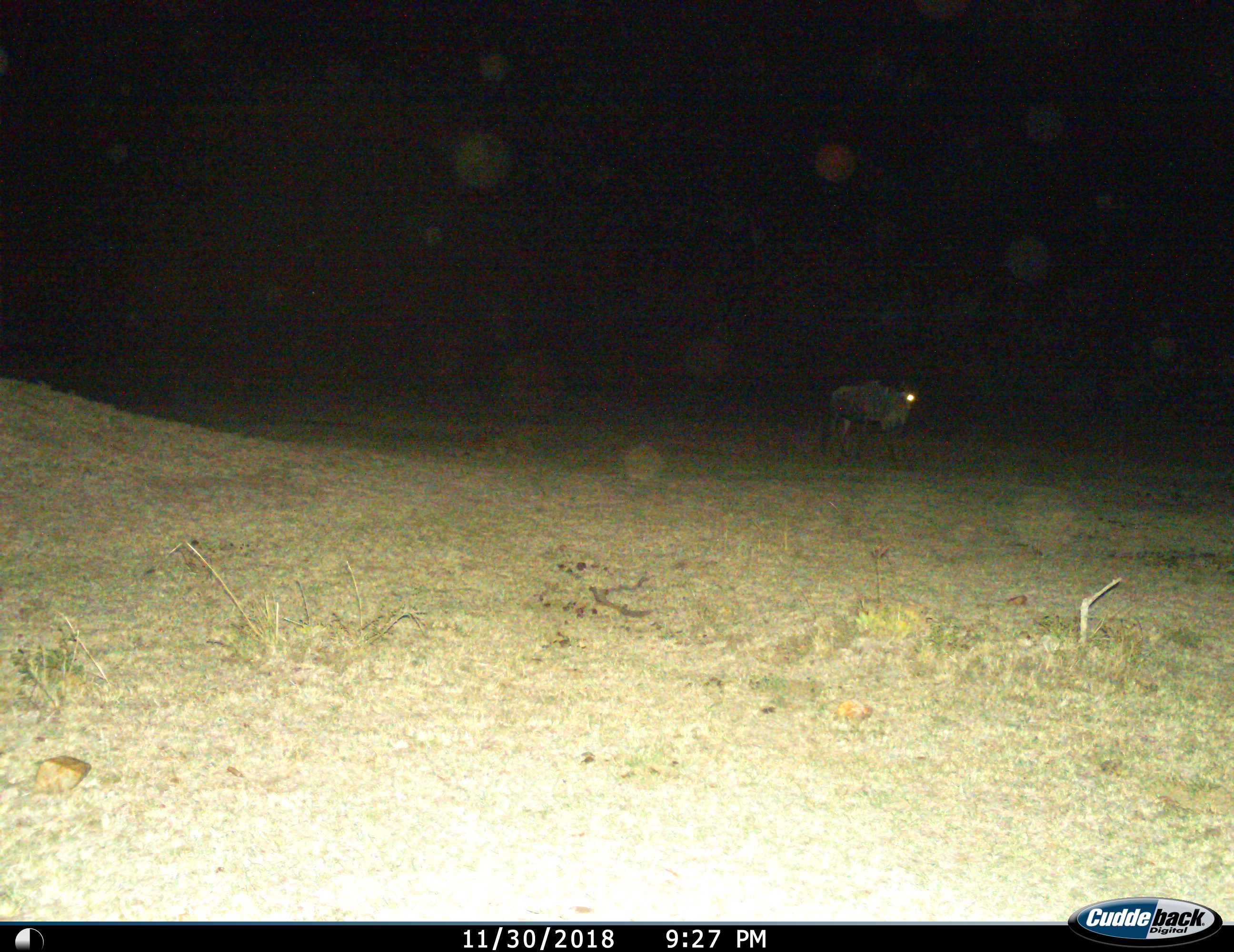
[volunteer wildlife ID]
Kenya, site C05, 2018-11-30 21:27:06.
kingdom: Animalia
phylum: Chordata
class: Mammalia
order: Artiodactyla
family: Bovidae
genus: Connochaetes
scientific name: Connochaetes taurinus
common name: common wildebeest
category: wildebeest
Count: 1.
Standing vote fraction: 50%.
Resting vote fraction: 0%.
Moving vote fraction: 50%.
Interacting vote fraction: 0%.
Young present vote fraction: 0%.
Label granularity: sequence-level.